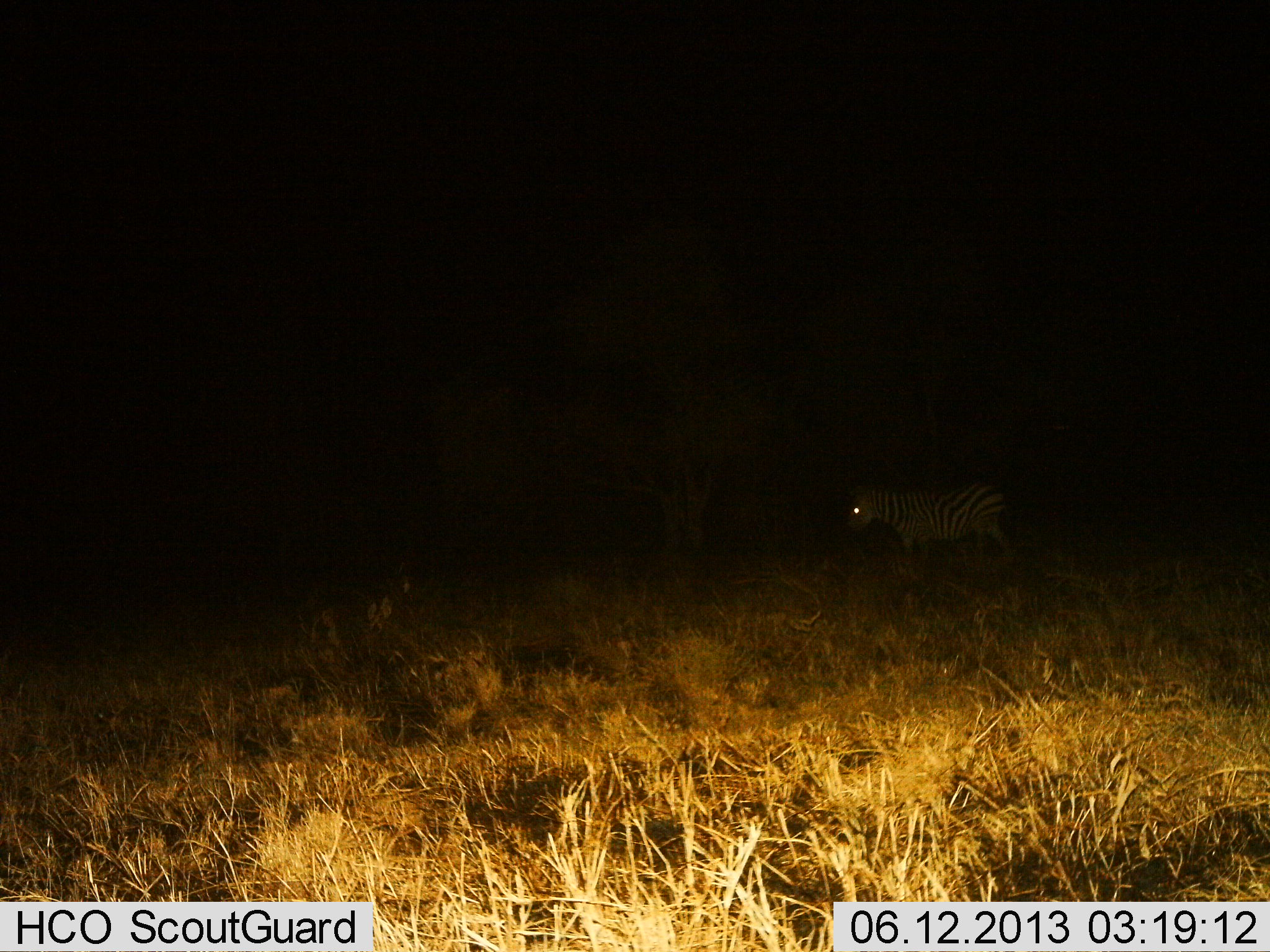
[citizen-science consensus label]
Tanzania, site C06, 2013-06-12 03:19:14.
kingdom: Animalia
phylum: Chordata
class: Mammalia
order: Perissodactyla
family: Equidae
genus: Equus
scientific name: Equus quagga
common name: plains zebra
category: zebra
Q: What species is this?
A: Zebra (plains zebra) (Equus quagga).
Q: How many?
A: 1.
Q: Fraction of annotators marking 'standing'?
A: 59%.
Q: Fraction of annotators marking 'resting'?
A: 3%.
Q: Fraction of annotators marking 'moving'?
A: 41%.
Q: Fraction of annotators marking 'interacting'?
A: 0%.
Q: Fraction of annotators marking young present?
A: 0%.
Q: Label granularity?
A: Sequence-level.